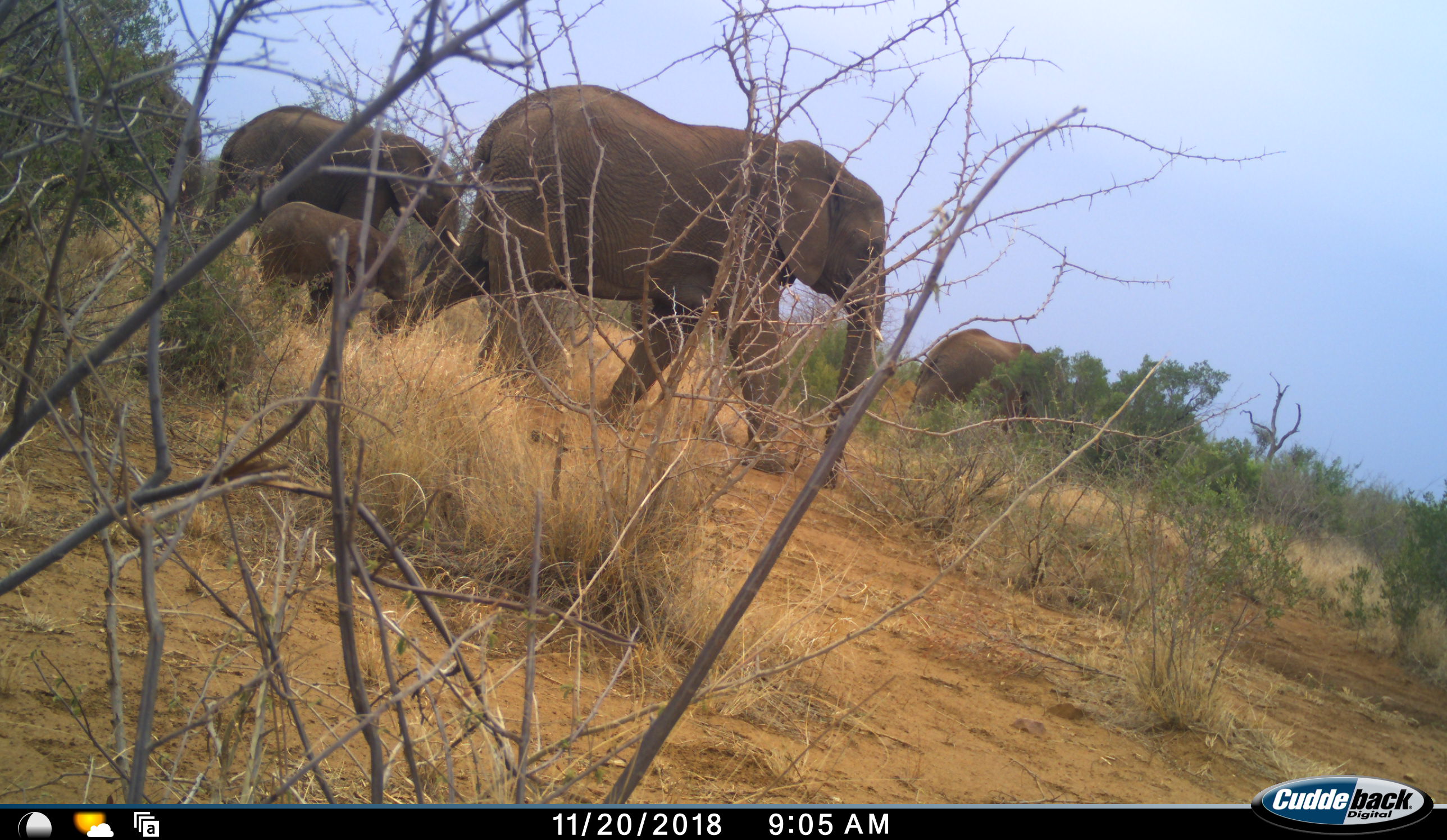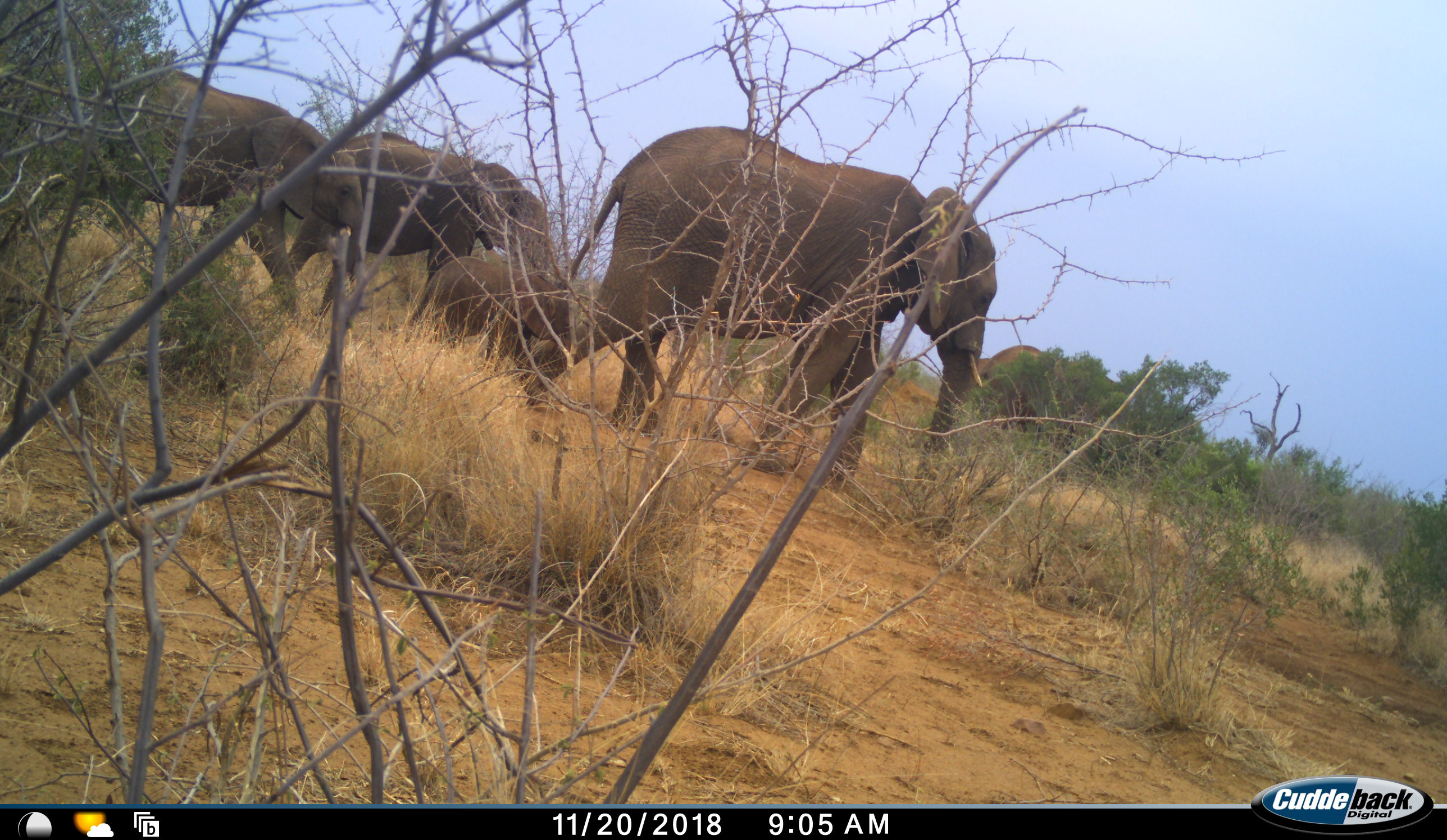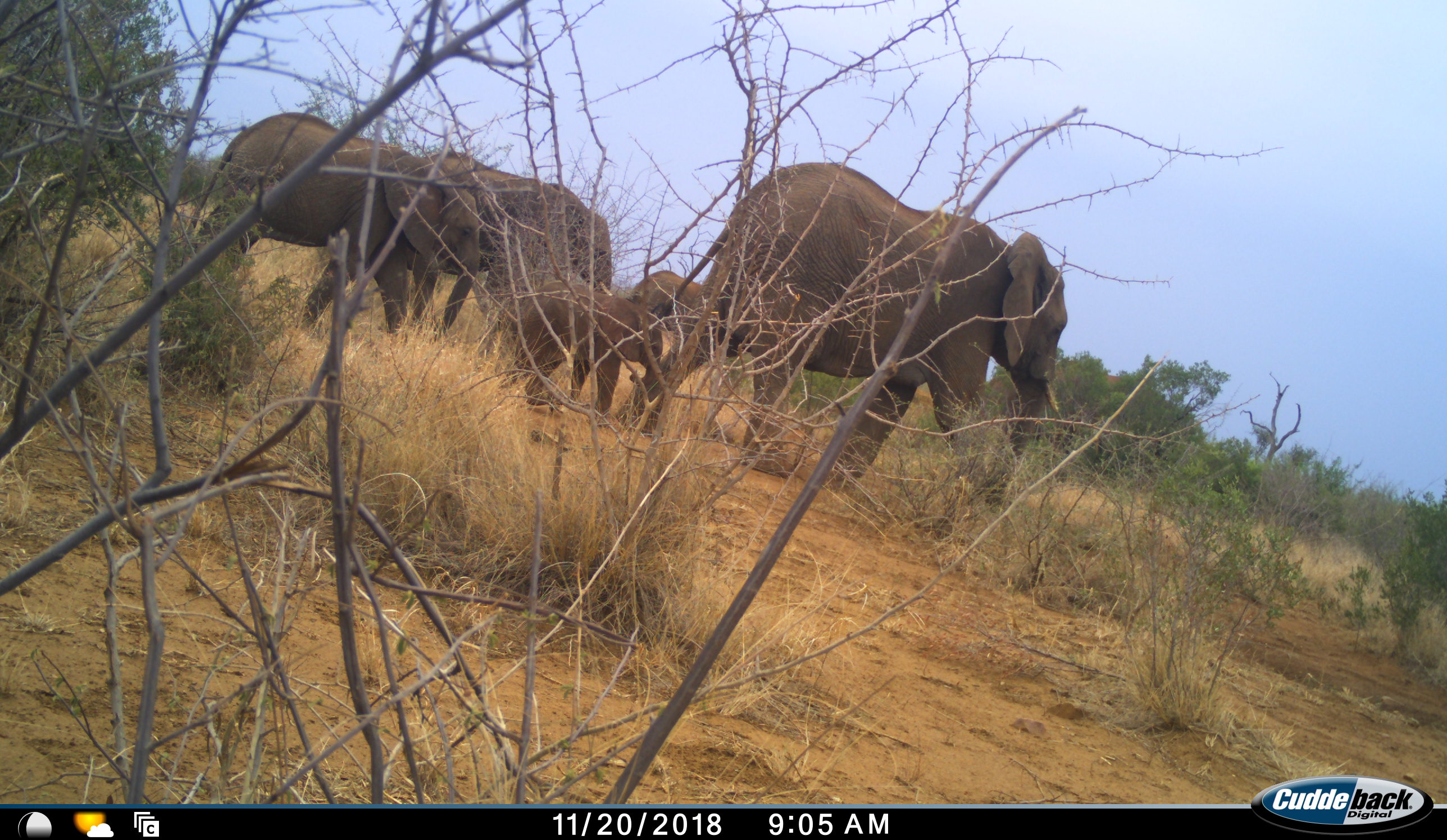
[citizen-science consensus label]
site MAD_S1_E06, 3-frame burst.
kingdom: Animalia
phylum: Chordata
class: Mammalia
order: Proboscidea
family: Elephantidae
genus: Loxodonta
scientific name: Loxodonta africana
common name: african bush elephant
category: elephant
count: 6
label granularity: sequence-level